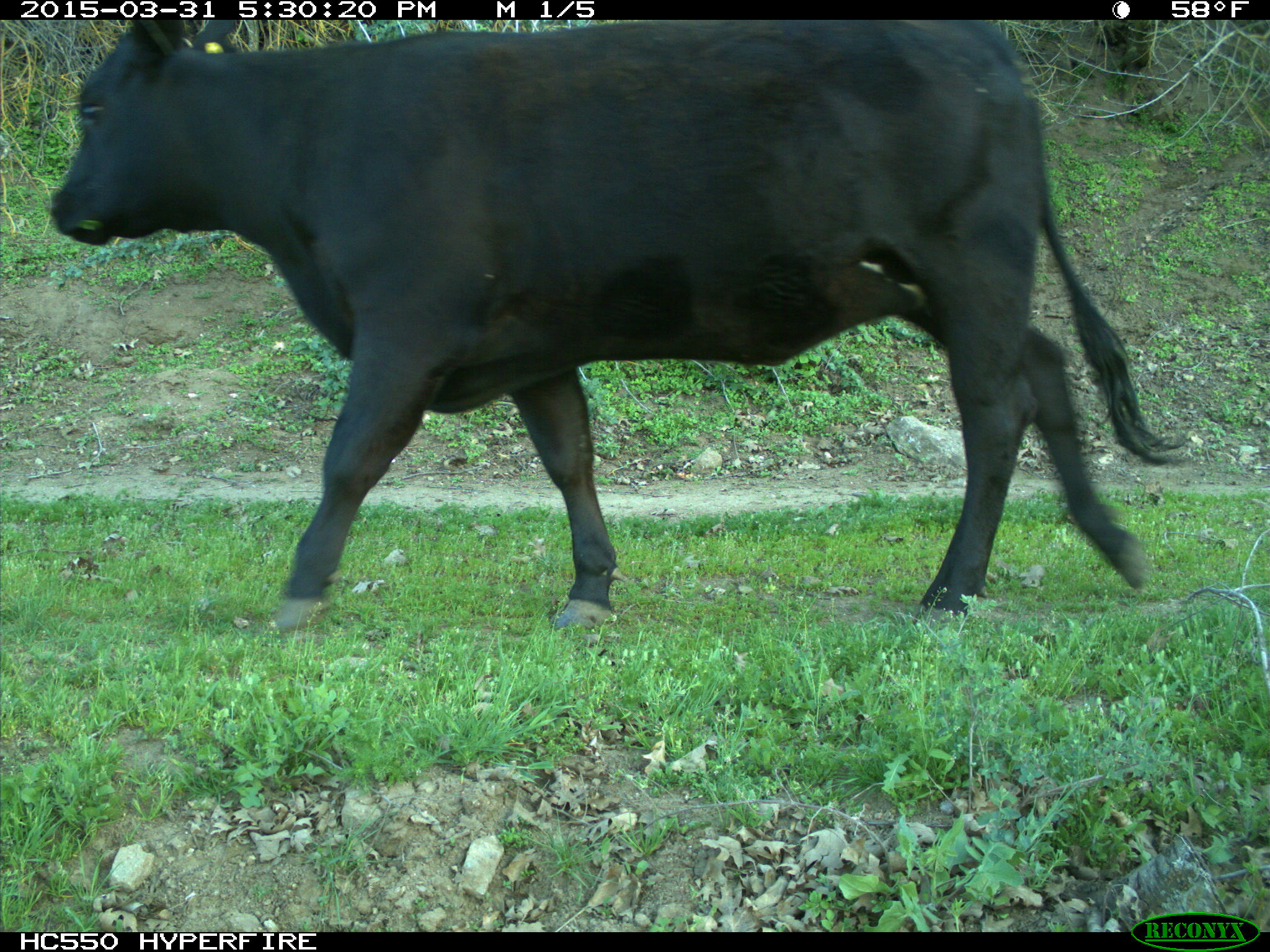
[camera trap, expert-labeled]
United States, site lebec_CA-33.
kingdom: Animalia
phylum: Chordata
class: Mammalia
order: Artiodactyla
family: Bovidae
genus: Bos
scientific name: Bos taurus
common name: domestic cow